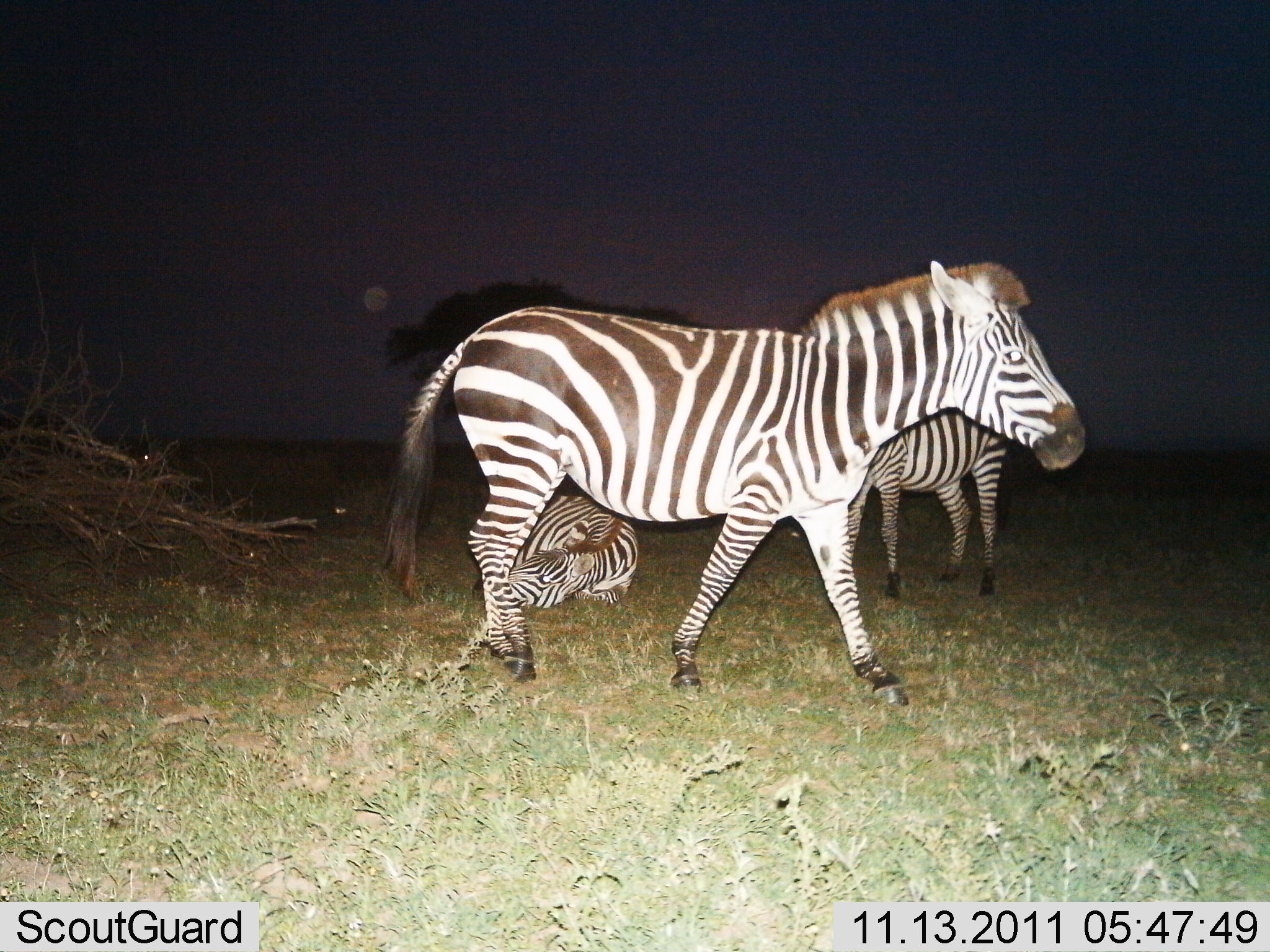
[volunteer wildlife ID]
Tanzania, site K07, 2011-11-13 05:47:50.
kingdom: Animalia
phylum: Chordata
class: Mammalia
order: Perissodactyla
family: Equidae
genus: Equus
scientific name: Equus quagga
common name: plains zebra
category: zebra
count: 3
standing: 67%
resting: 83%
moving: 42%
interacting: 0%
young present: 0%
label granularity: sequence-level